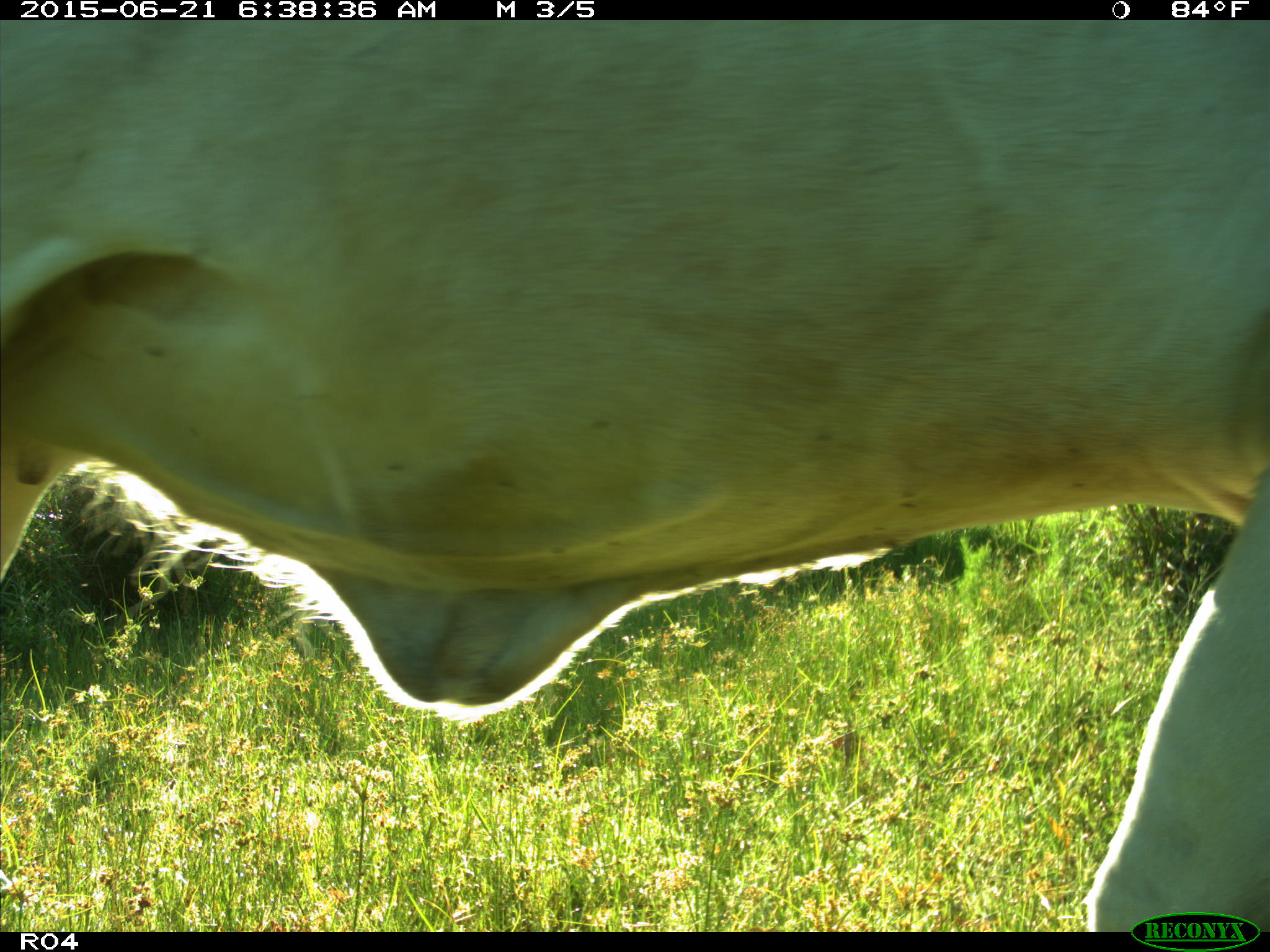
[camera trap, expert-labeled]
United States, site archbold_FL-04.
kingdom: Animalia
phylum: Chordata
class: Mammalia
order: Artiodactyla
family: Bovidae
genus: Bos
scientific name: Bos taurus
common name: domestic cow